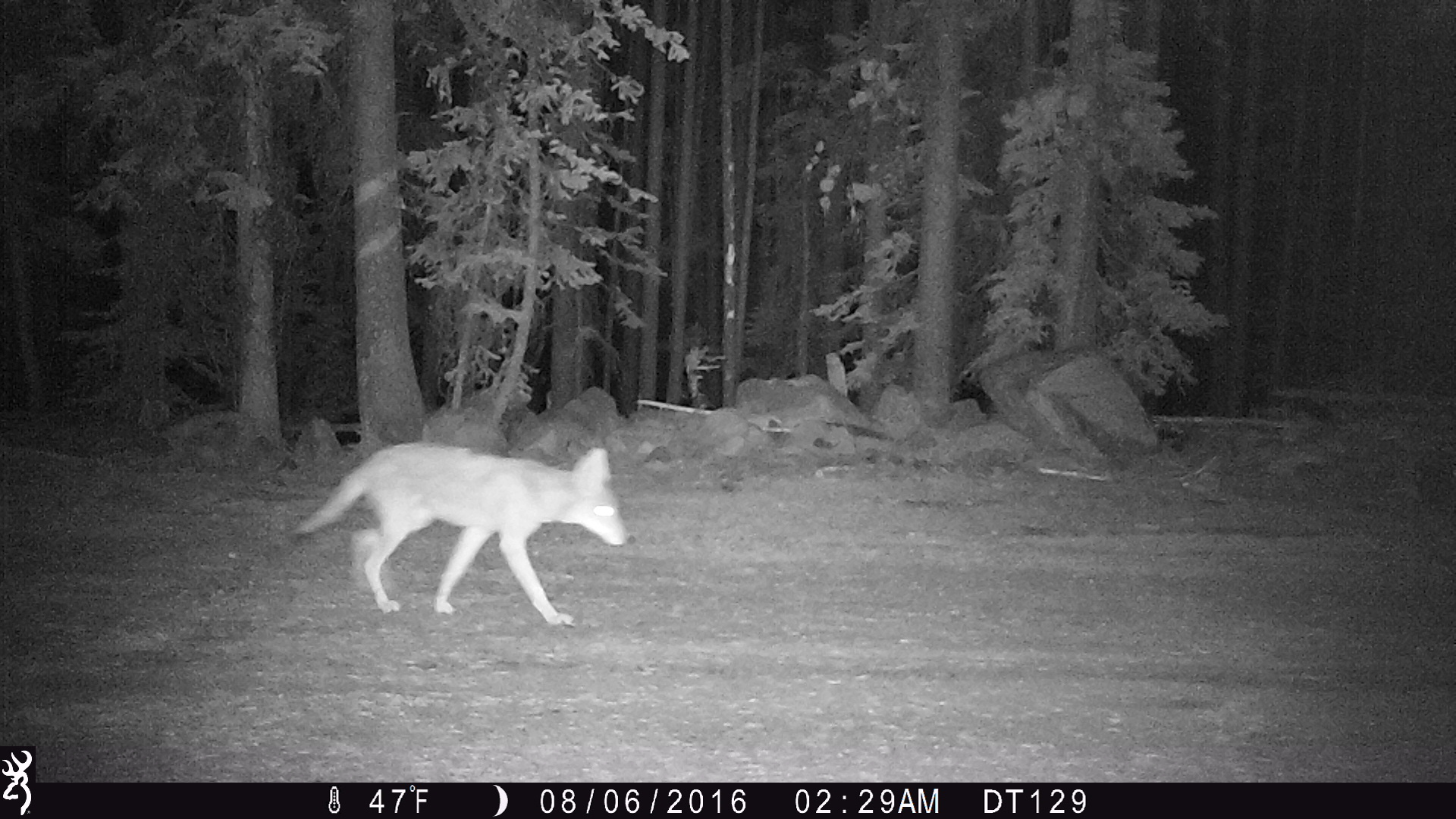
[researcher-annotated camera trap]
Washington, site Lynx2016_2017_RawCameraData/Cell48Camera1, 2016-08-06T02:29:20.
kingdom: Animalia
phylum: Chordata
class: Mammalia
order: Carnivora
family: Canidae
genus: Canis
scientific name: Canis latrans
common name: coyote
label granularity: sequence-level